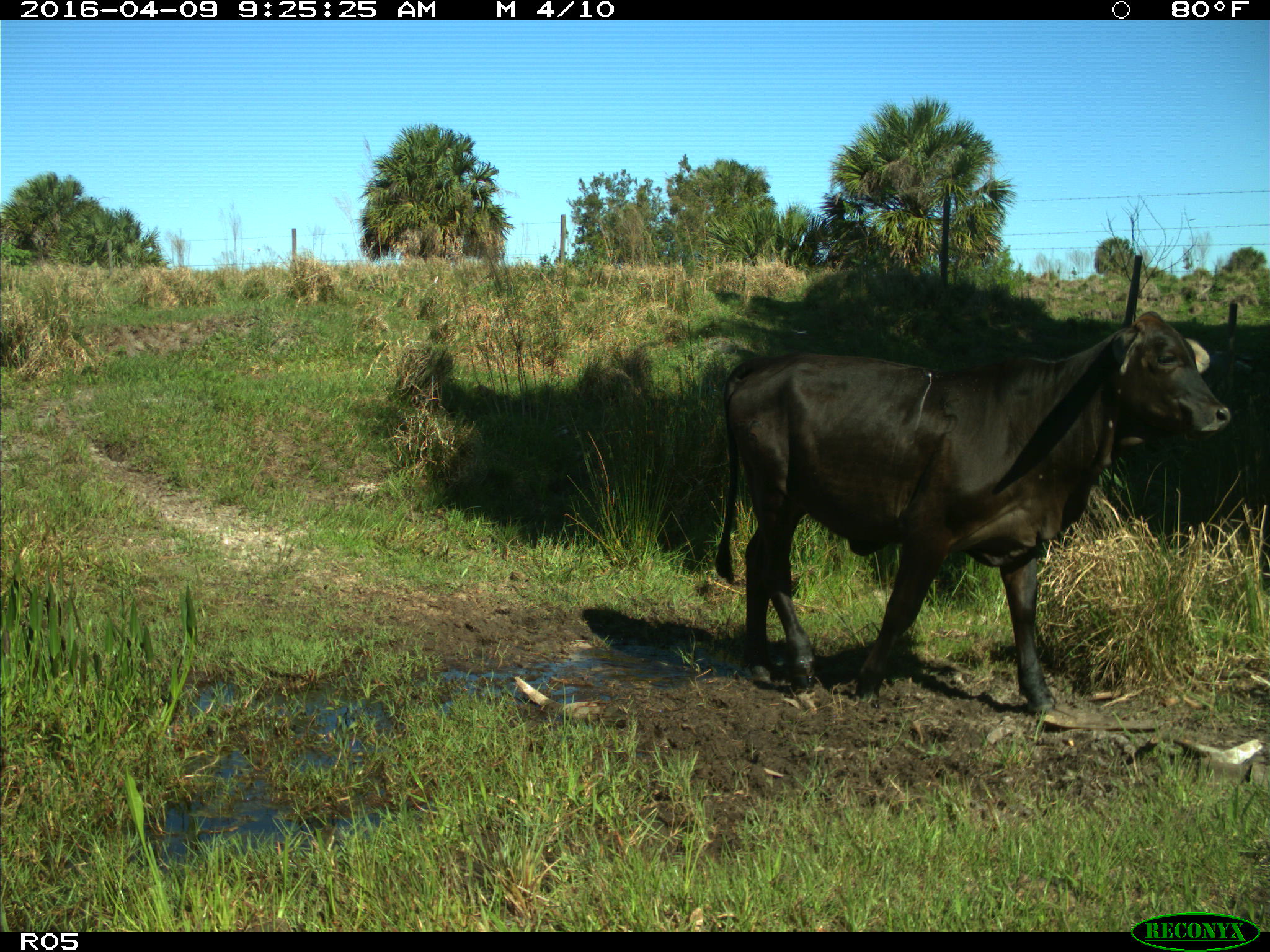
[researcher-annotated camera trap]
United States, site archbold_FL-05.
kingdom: Animalia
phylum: Chordata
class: Mammalia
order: Artiodactyla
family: Bovidae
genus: Bos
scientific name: Bos taurus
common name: domestic cow